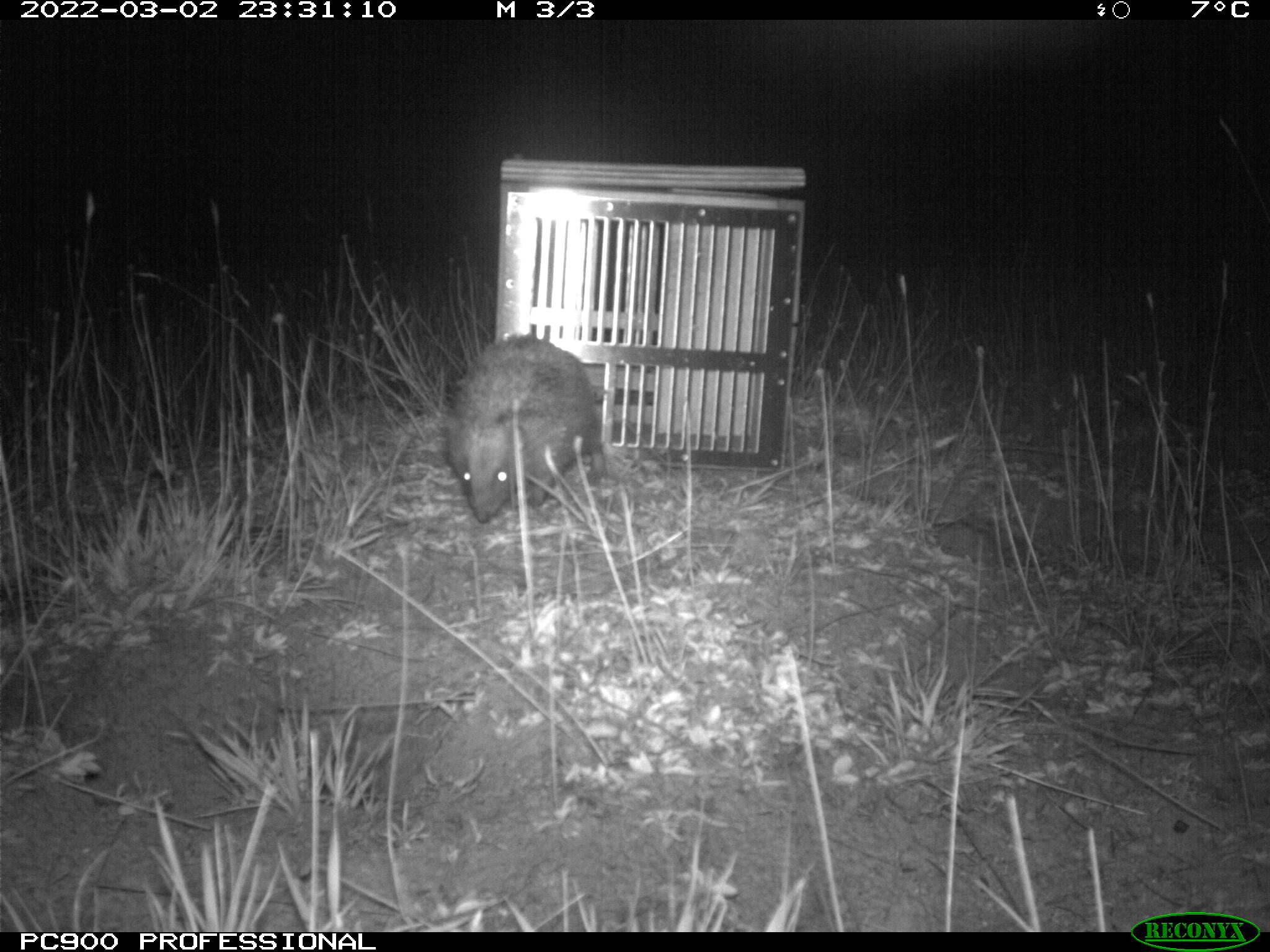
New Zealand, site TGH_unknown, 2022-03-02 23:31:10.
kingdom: Animalia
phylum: Chordata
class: Mammalia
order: Eulipotyphla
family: Erinaceidae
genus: Erinaceus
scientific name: Erinaceus europaeus europaeus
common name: european hedgehog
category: hedgehog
Hedgehog (european hedgehog) (Erinaceus europaeus europaeus).